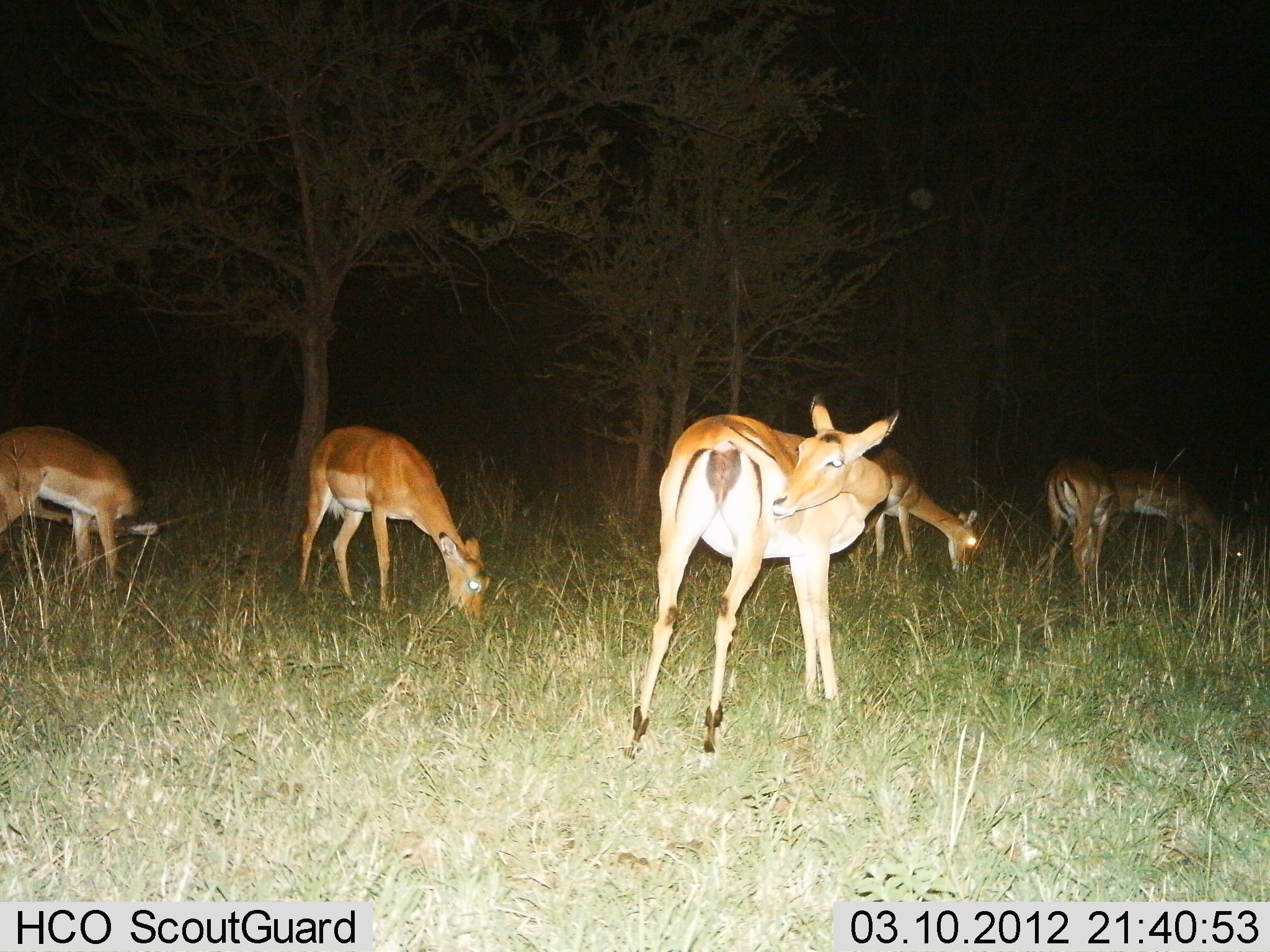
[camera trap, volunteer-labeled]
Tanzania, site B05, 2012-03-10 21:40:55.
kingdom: Animalia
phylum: Chordata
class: Mammalia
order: Artiodactyla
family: Bovidae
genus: Aepyceros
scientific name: Aepyceros melampus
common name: impala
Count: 6.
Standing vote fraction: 61%.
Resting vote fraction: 0%.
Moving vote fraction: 6%.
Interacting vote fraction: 0%.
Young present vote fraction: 0%.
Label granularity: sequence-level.